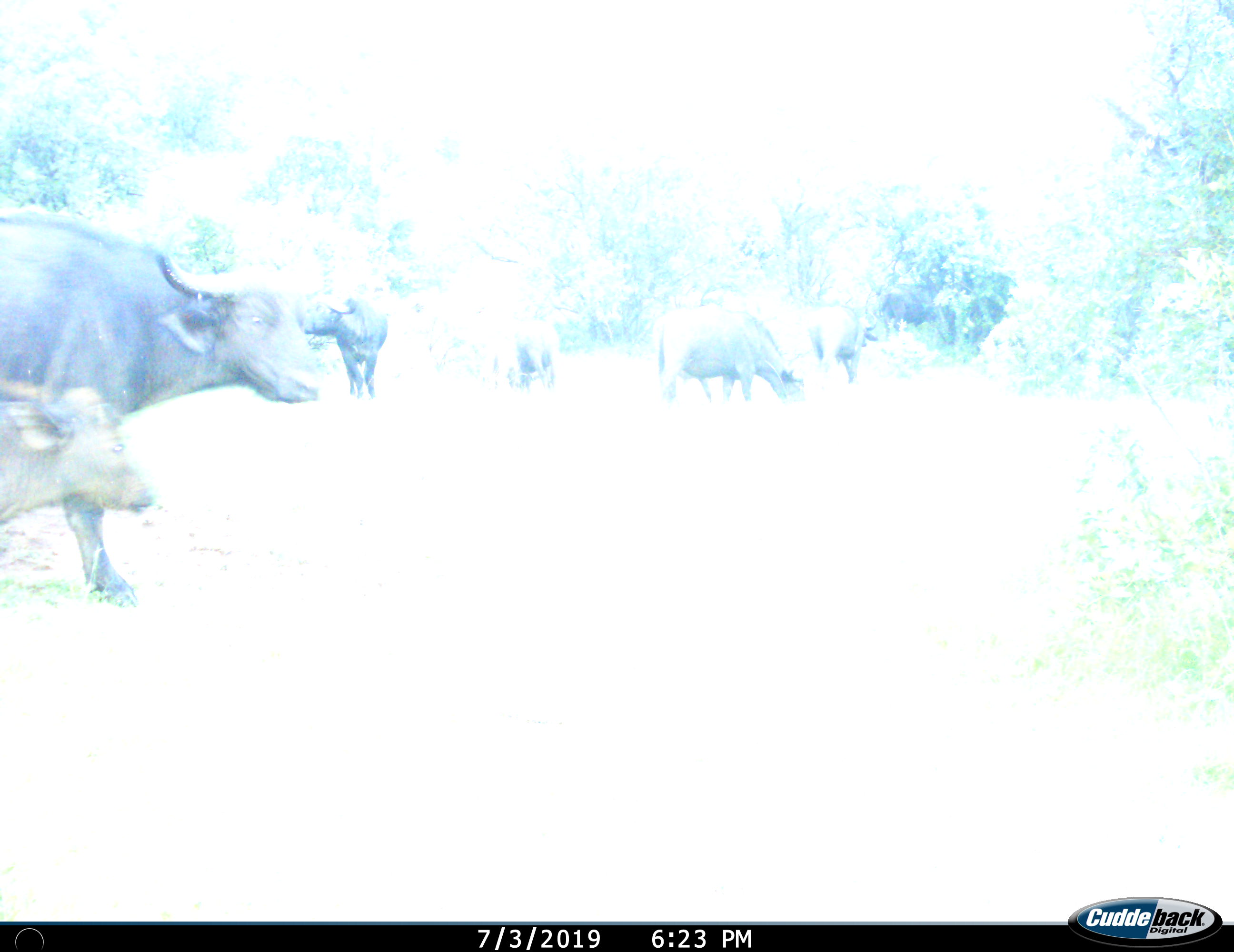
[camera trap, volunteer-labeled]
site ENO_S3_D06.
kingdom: Animalia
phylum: Chordata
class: Mammalia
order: Artiodactyla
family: Bovidae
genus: Syncerus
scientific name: Syncerus caffer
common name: african buffalo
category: buffalo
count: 6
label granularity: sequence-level